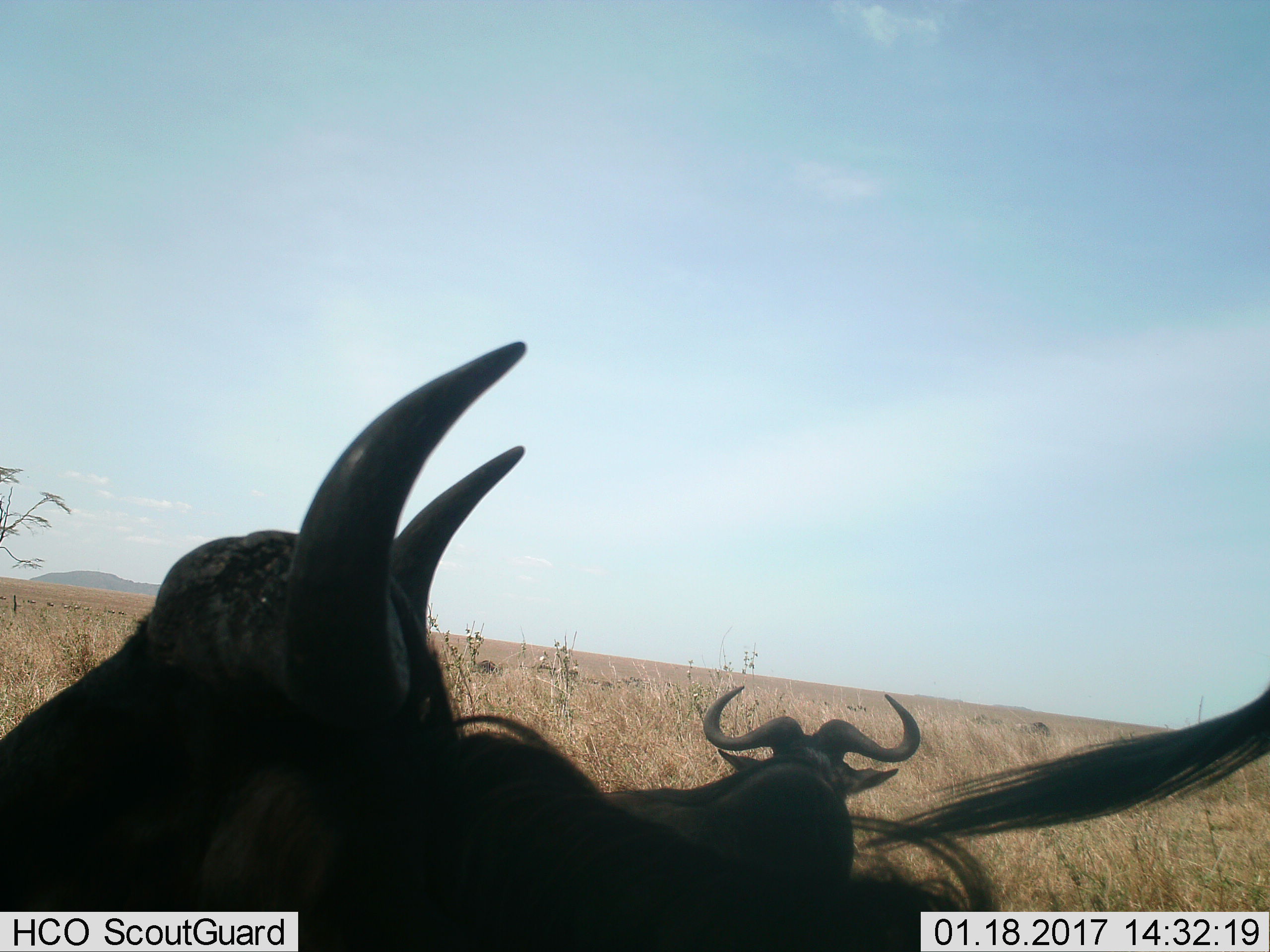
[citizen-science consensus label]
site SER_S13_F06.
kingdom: Animalia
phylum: Chordata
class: Mammalia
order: Artiodactyla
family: Bovidae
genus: Connochaetes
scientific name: Connochaetes taurinus taurinus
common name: blue wildebeest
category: wildebeestblue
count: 3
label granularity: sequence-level